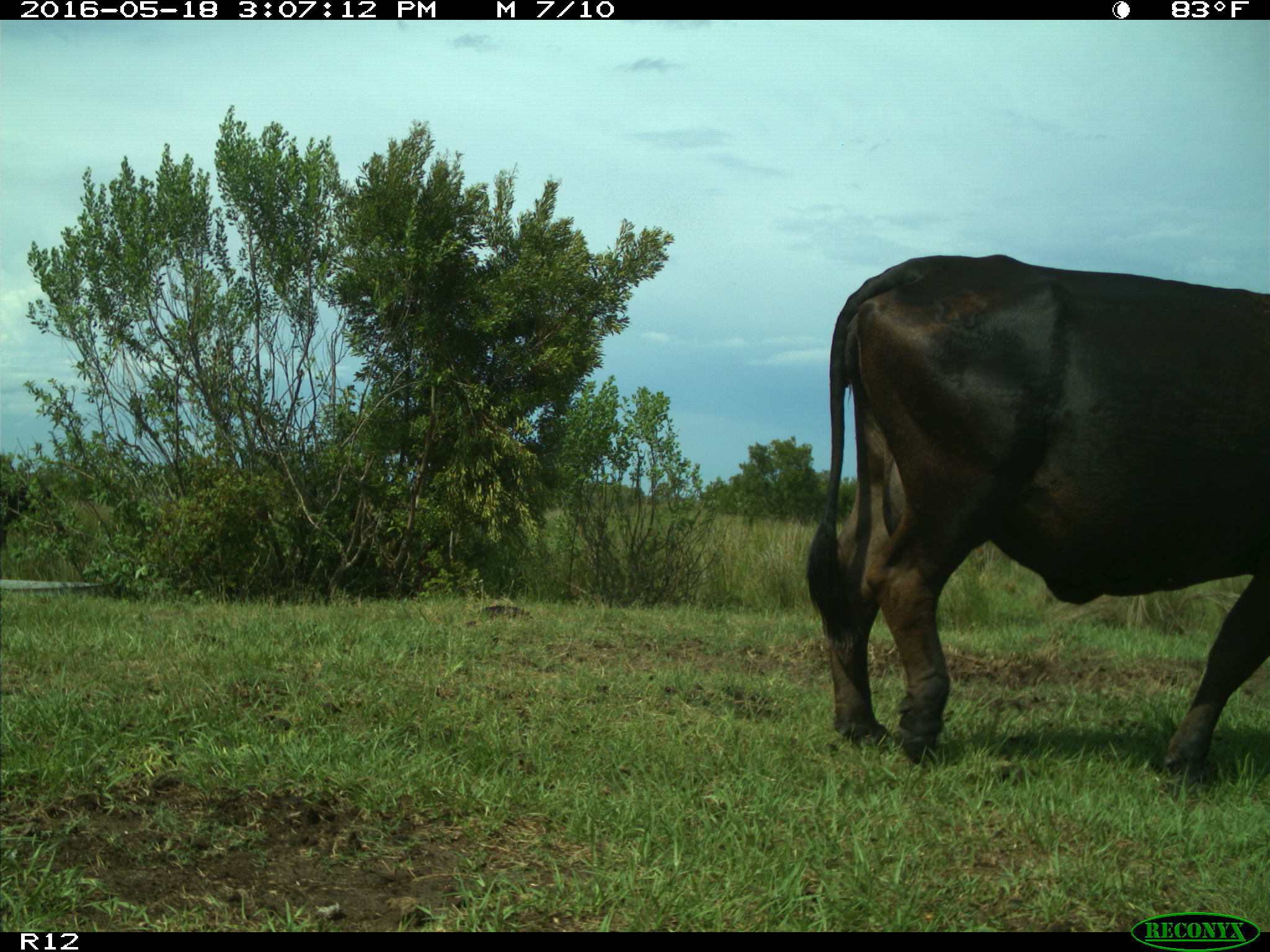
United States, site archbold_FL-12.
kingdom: Animalia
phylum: Chordata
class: Mammalia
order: Artiodactyla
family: Bovidae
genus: Bos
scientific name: Bos taurus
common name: domestic cow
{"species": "Bos taurus (domestic cow)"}